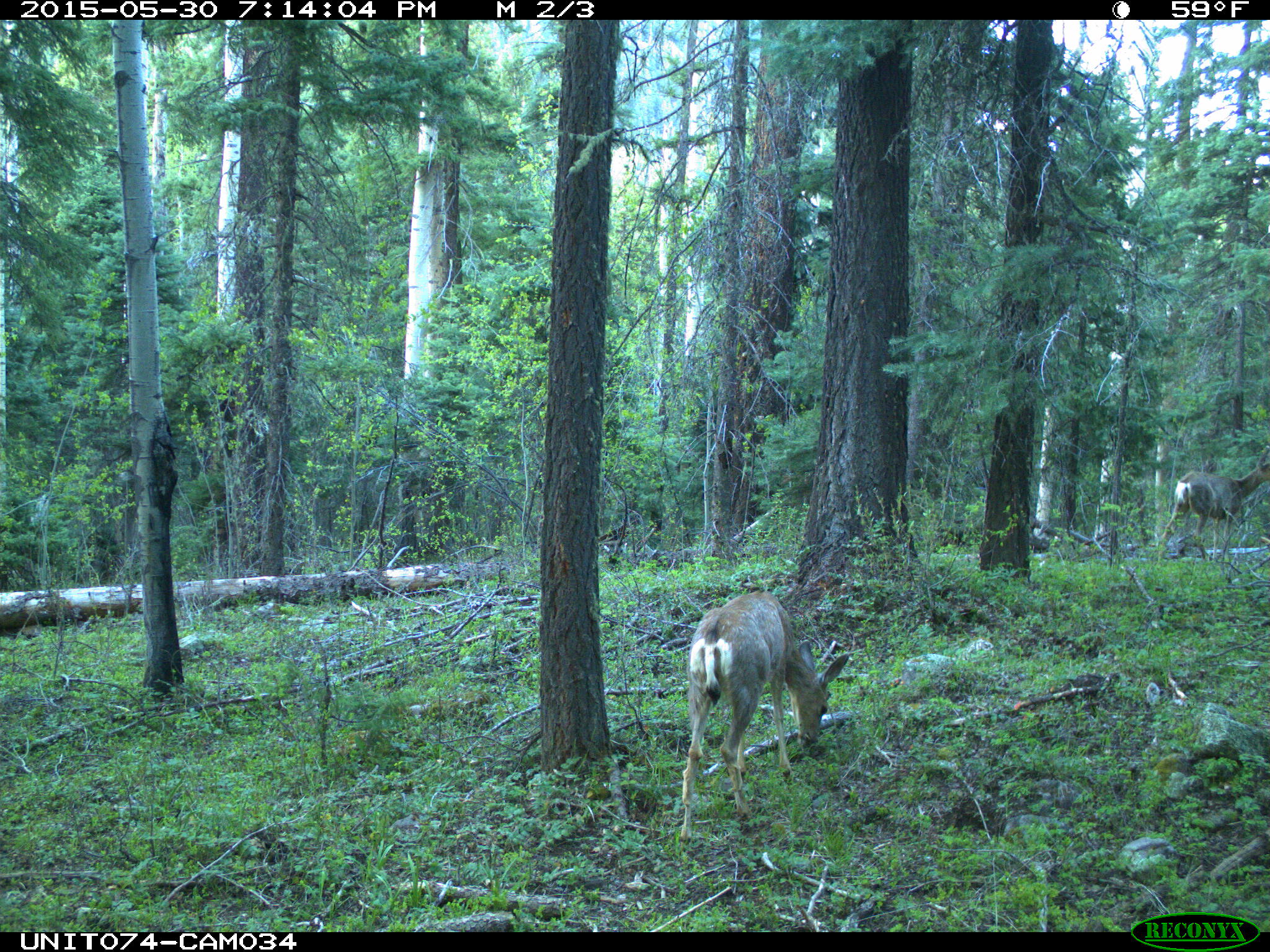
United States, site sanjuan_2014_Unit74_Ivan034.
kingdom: Animalia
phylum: Chordata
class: Mammalia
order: Artiodactyla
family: Cervidae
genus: Odocoileus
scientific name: Odocoileus hemionus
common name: mule deer